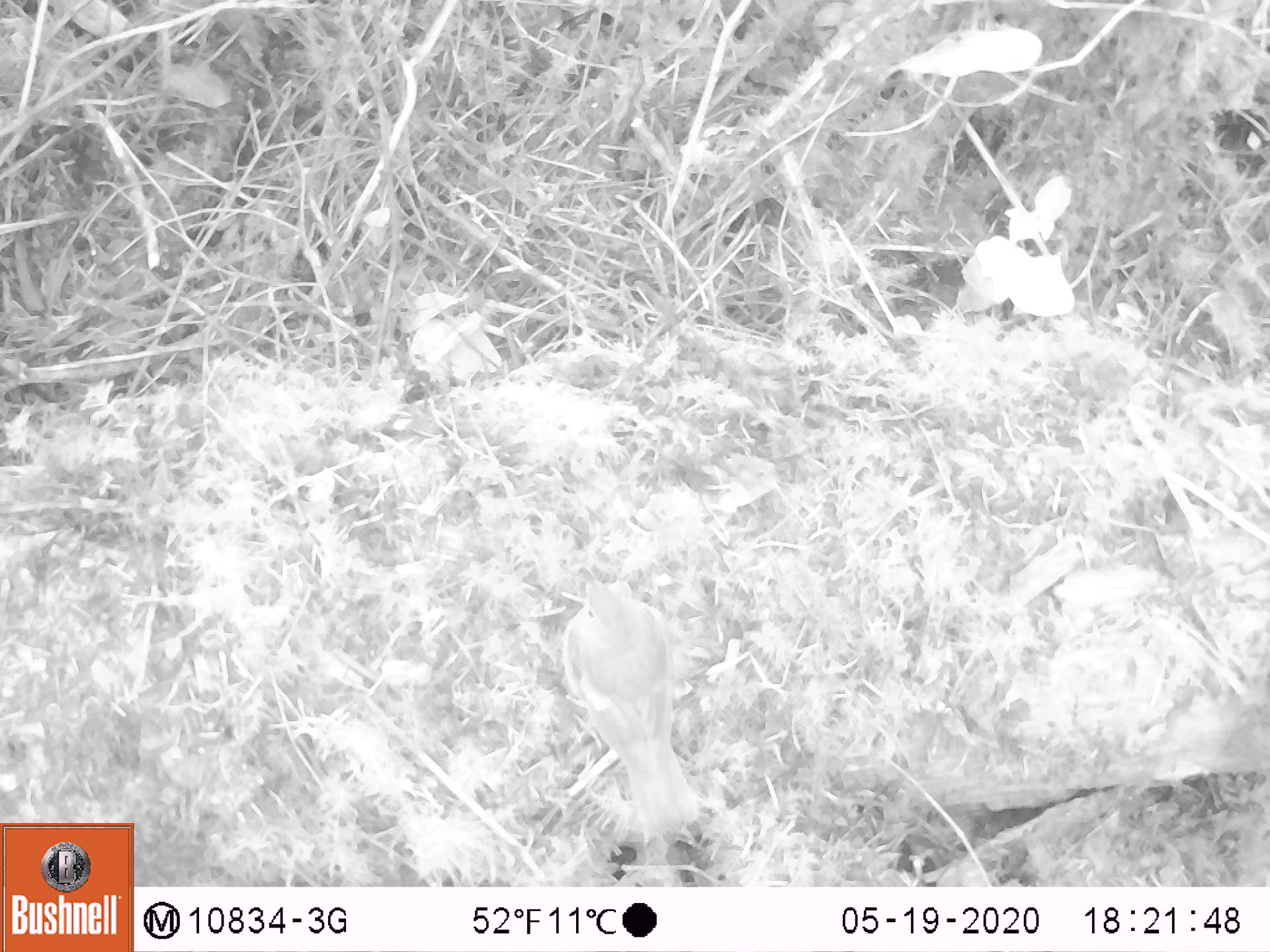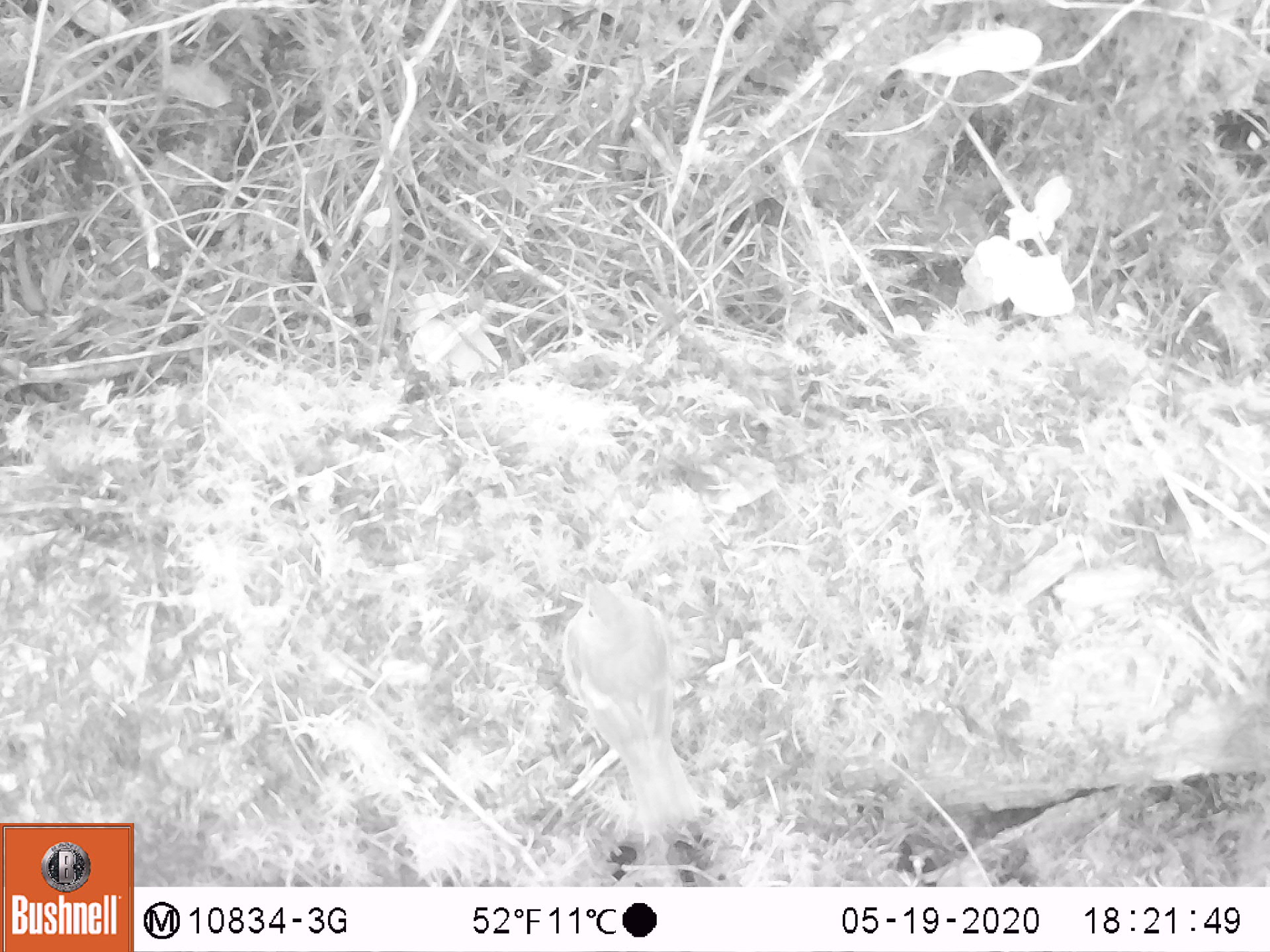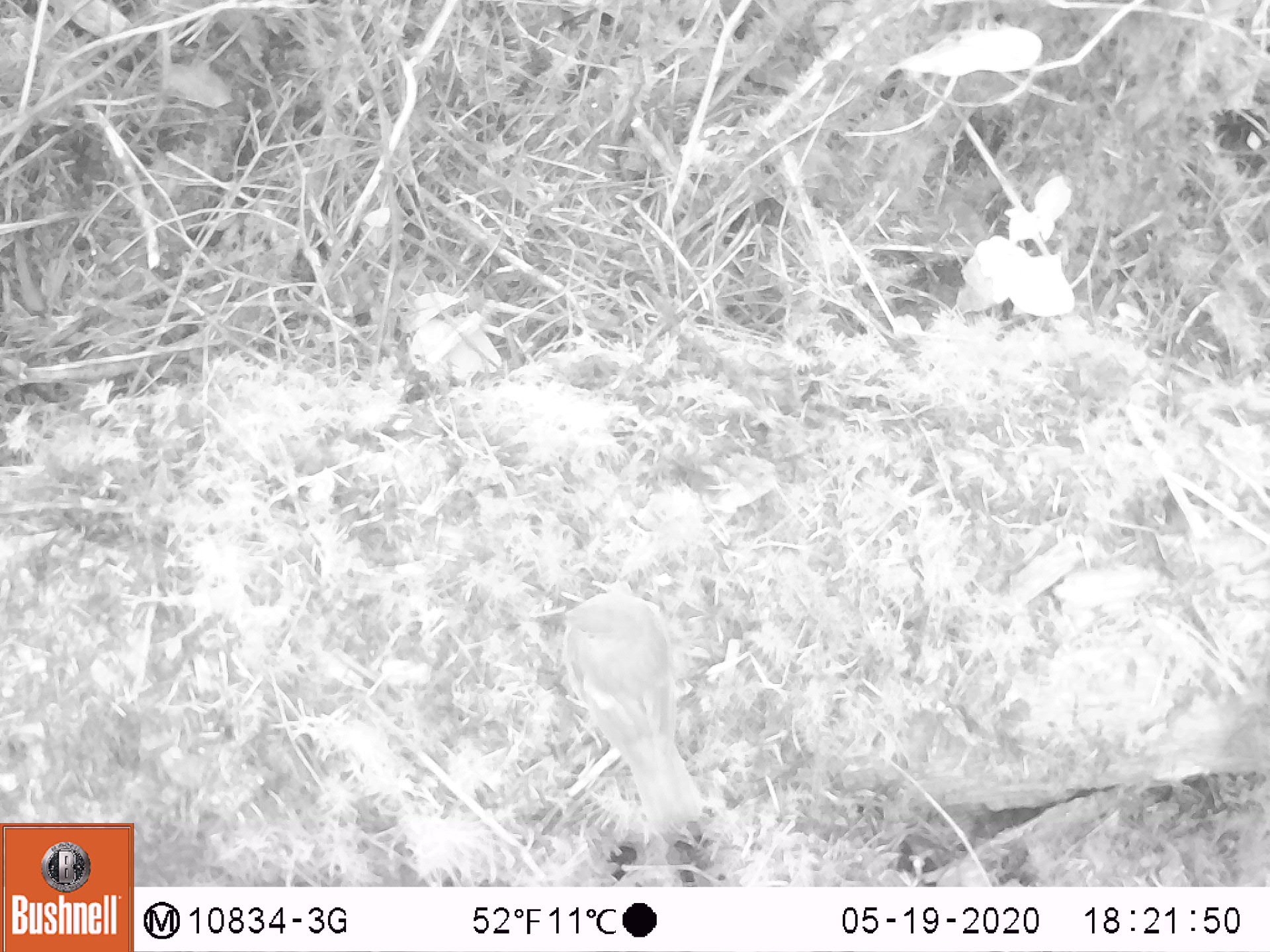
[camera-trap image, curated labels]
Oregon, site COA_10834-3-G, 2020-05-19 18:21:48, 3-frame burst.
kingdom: Animalia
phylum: Chordata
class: Aves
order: Passeriformes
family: Turdidae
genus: Catharus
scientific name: Catharus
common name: brown thrushes and nightingale-thrushes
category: catharus species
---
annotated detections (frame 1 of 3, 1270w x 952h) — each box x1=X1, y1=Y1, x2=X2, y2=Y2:
catharus species: x1=555, y1=565, x2=703, y2=840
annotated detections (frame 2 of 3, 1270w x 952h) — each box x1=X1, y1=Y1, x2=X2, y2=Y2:
catharus species: x1=536, y1=558, x2=712, y2=823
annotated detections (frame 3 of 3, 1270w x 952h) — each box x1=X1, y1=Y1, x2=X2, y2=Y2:
catharus species: x1=539, y1=588, x2=729, y2=844